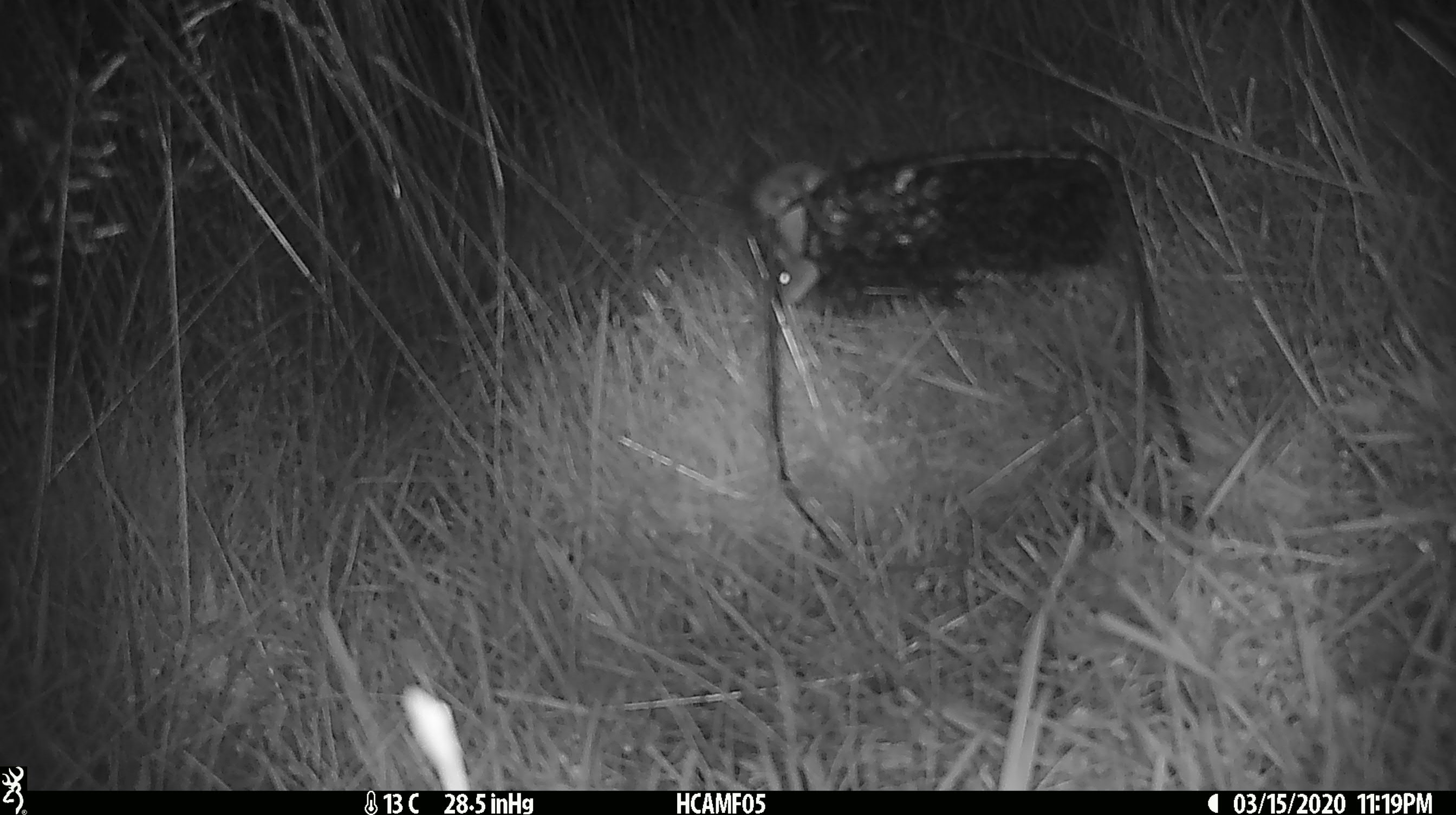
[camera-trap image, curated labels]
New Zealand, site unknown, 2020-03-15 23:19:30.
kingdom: Animalia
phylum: Chordata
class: Mammalia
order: Rodentia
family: Muridae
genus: Mus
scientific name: Mus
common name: mouse